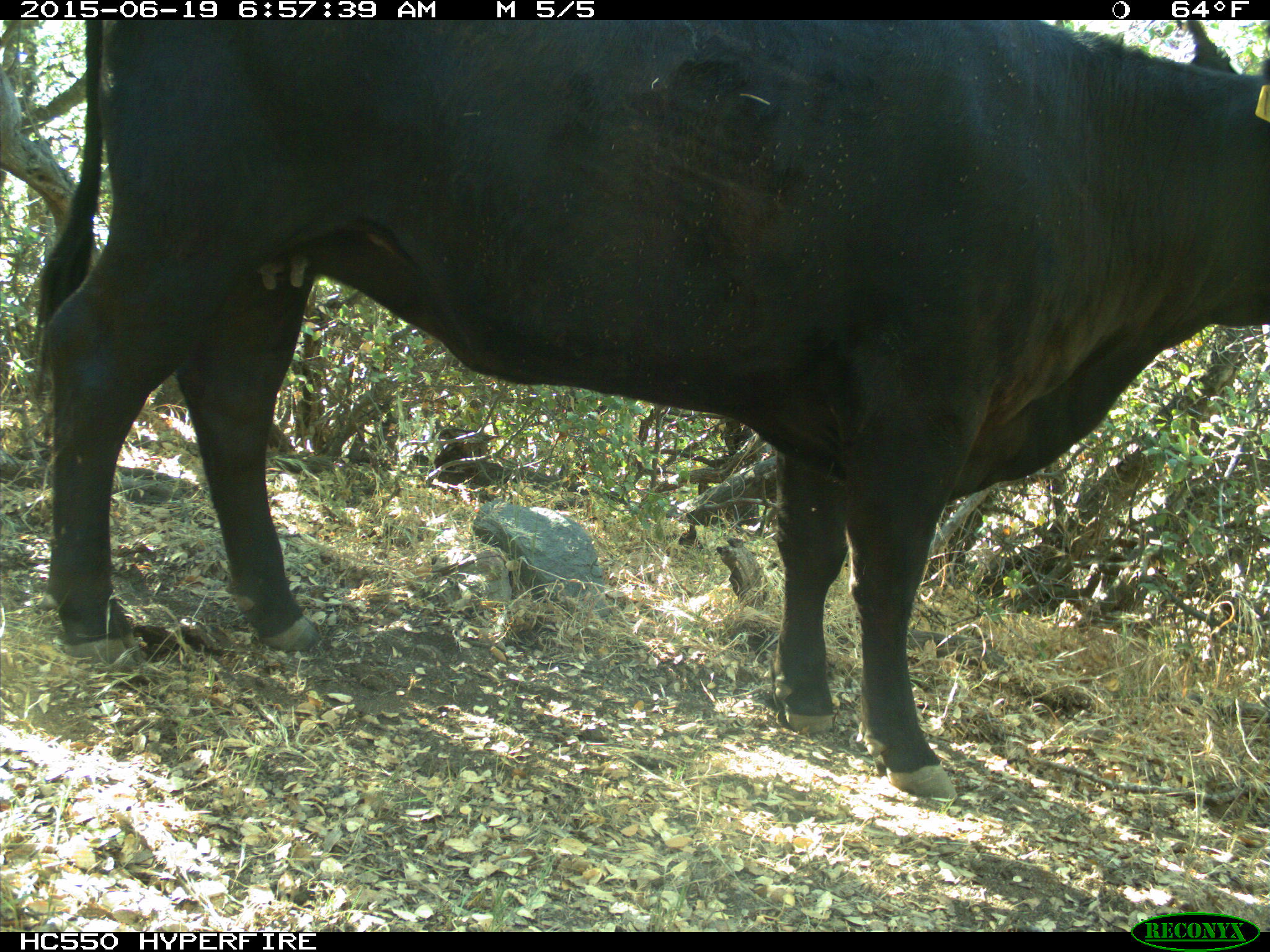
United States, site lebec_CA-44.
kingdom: Animalia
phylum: Chordata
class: Mammalia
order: Artiodactyla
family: Bovidae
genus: Bos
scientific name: Bos taurus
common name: domestic cow